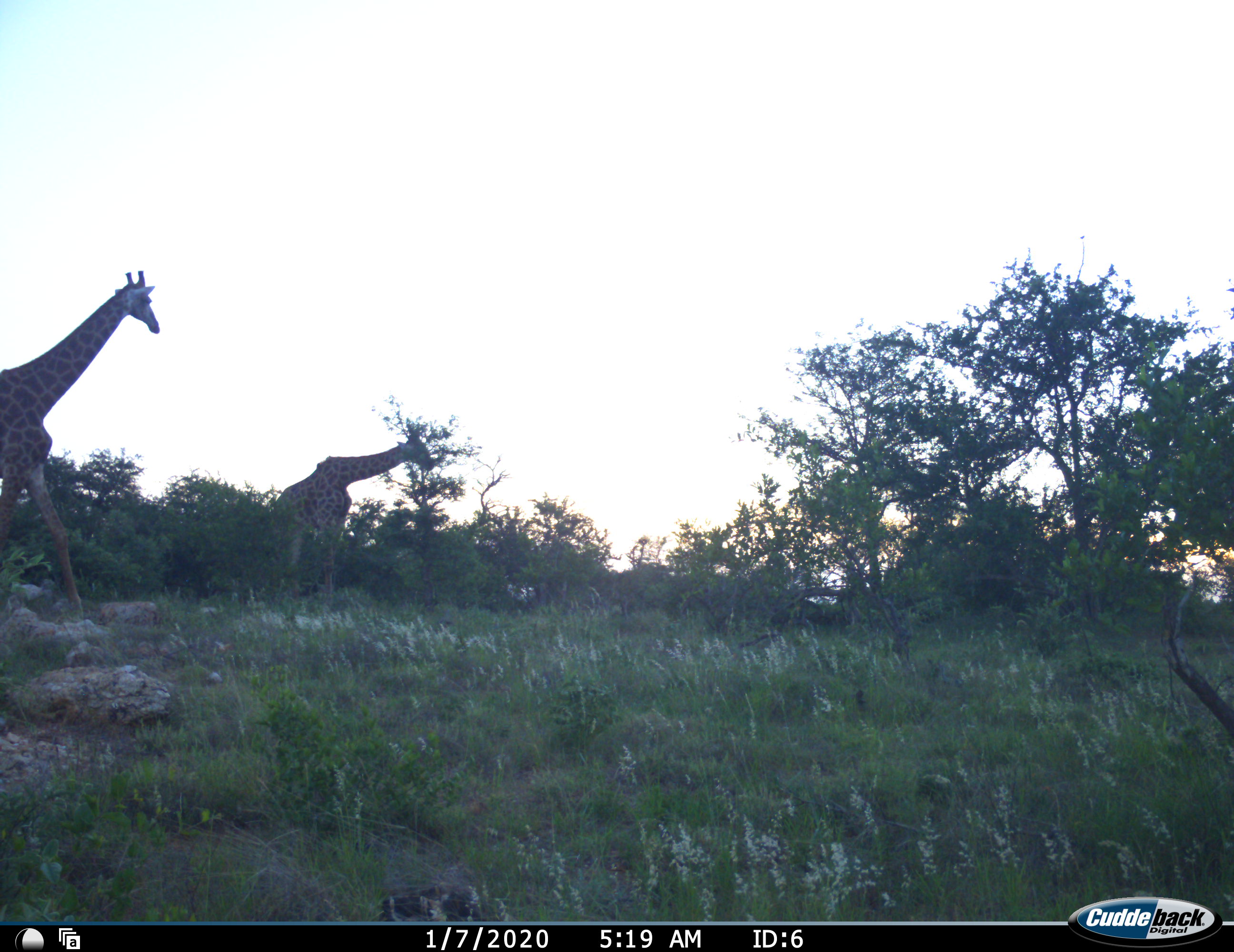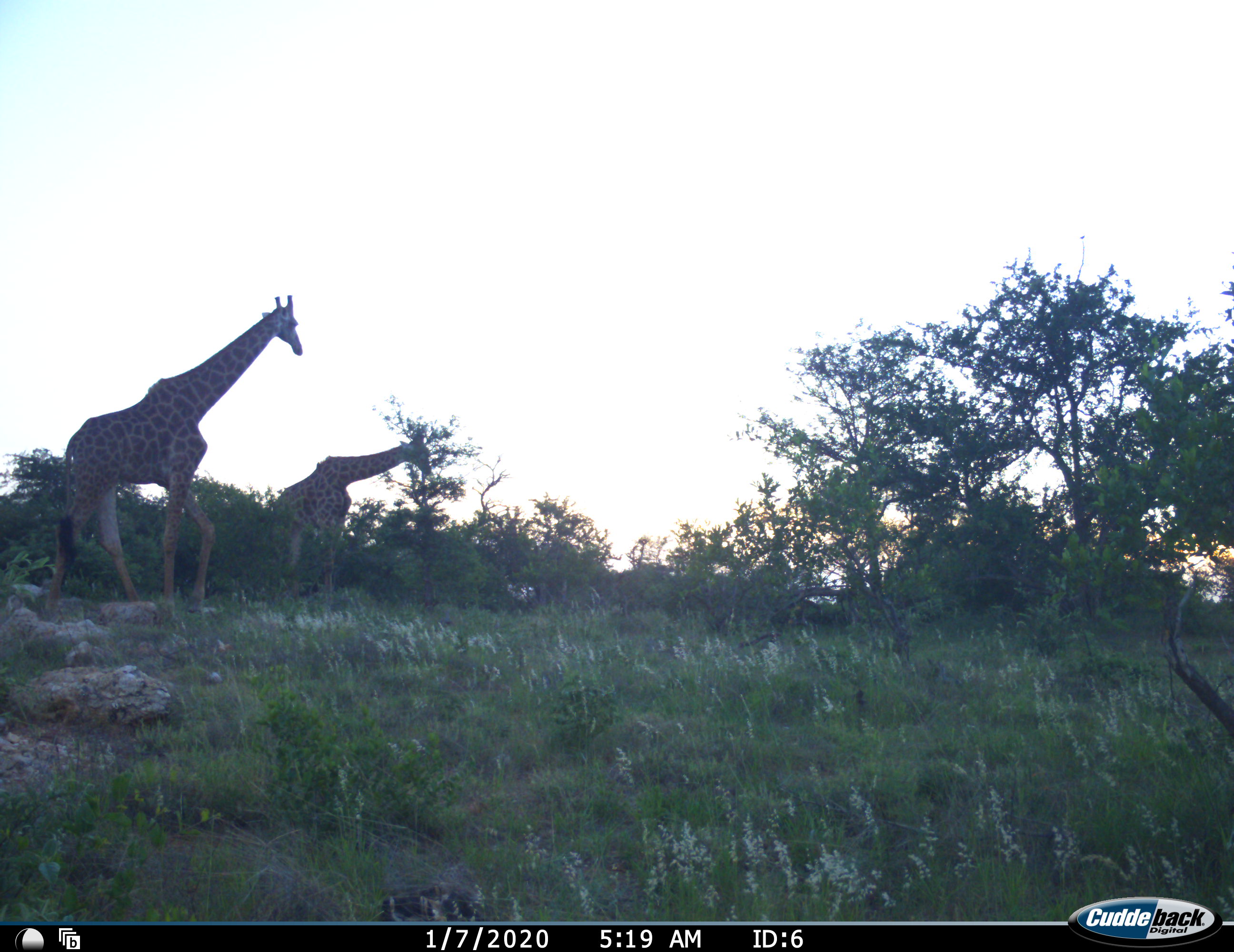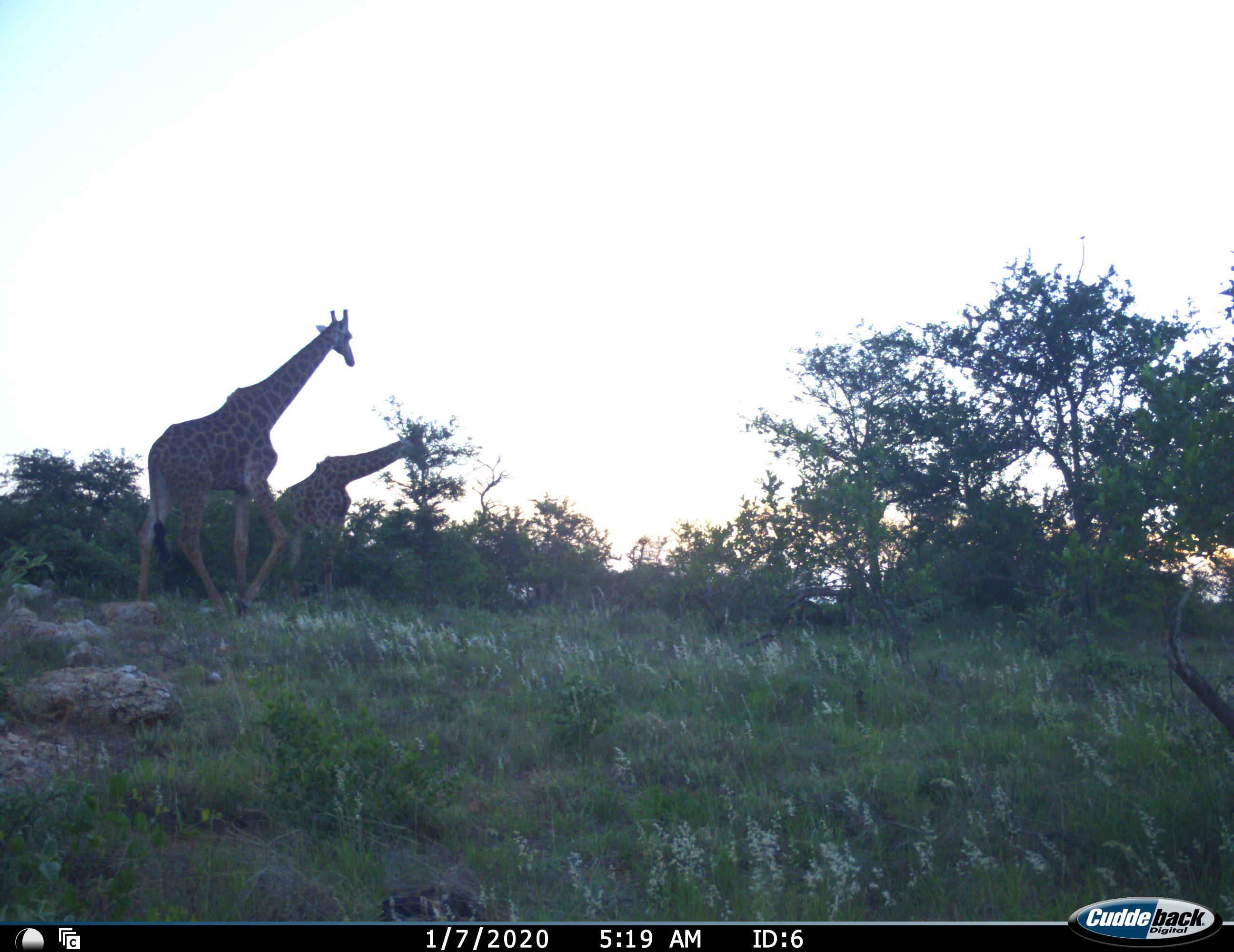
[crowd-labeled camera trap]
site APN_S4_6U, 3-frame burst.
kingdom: Animalia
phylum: Chordata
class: Mammalia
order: Artiodactyla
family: Giraffidae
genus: Giraffa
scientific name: Giraffa camelopardalis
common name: giraffe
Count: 2.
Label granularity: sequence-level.